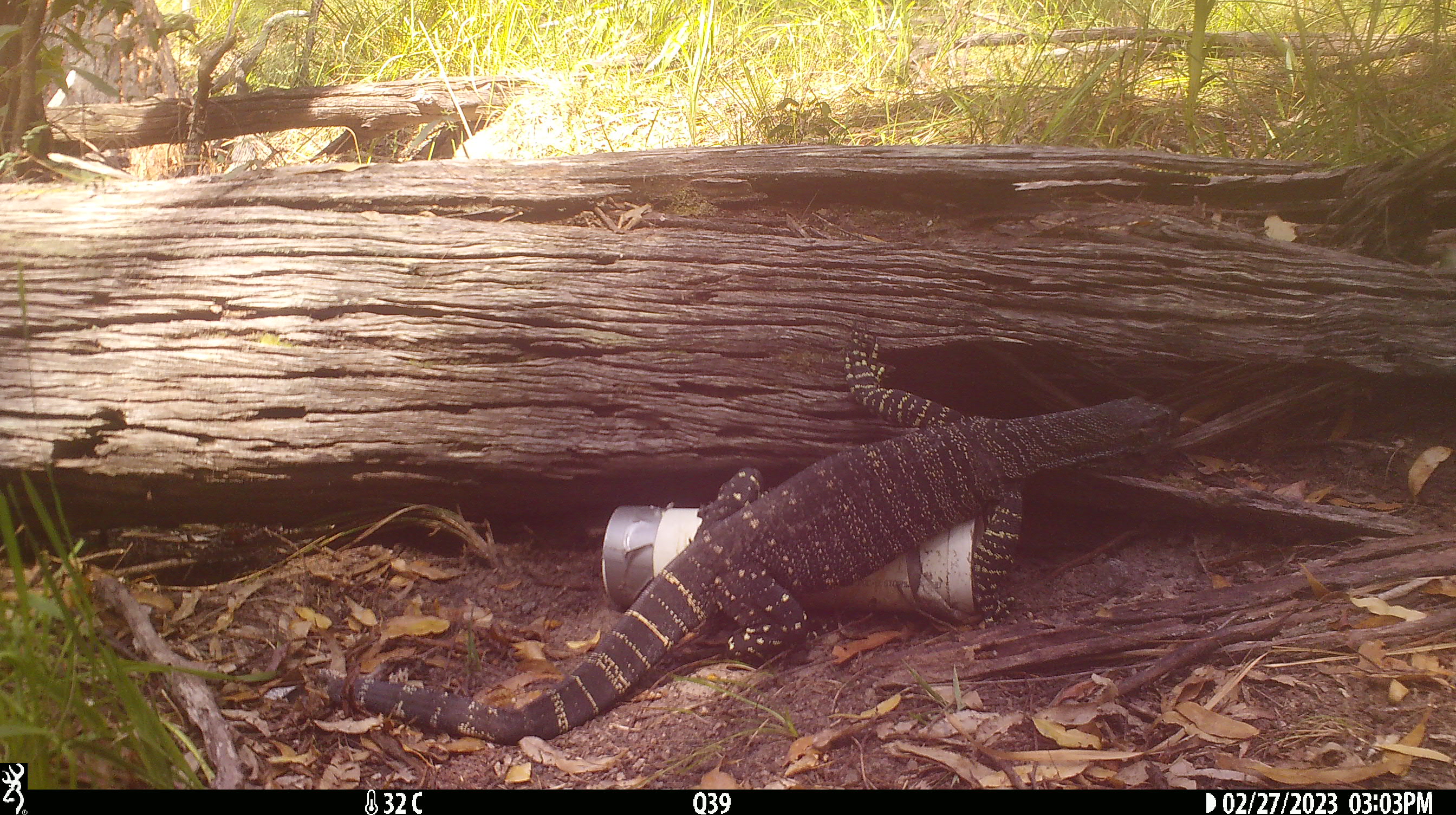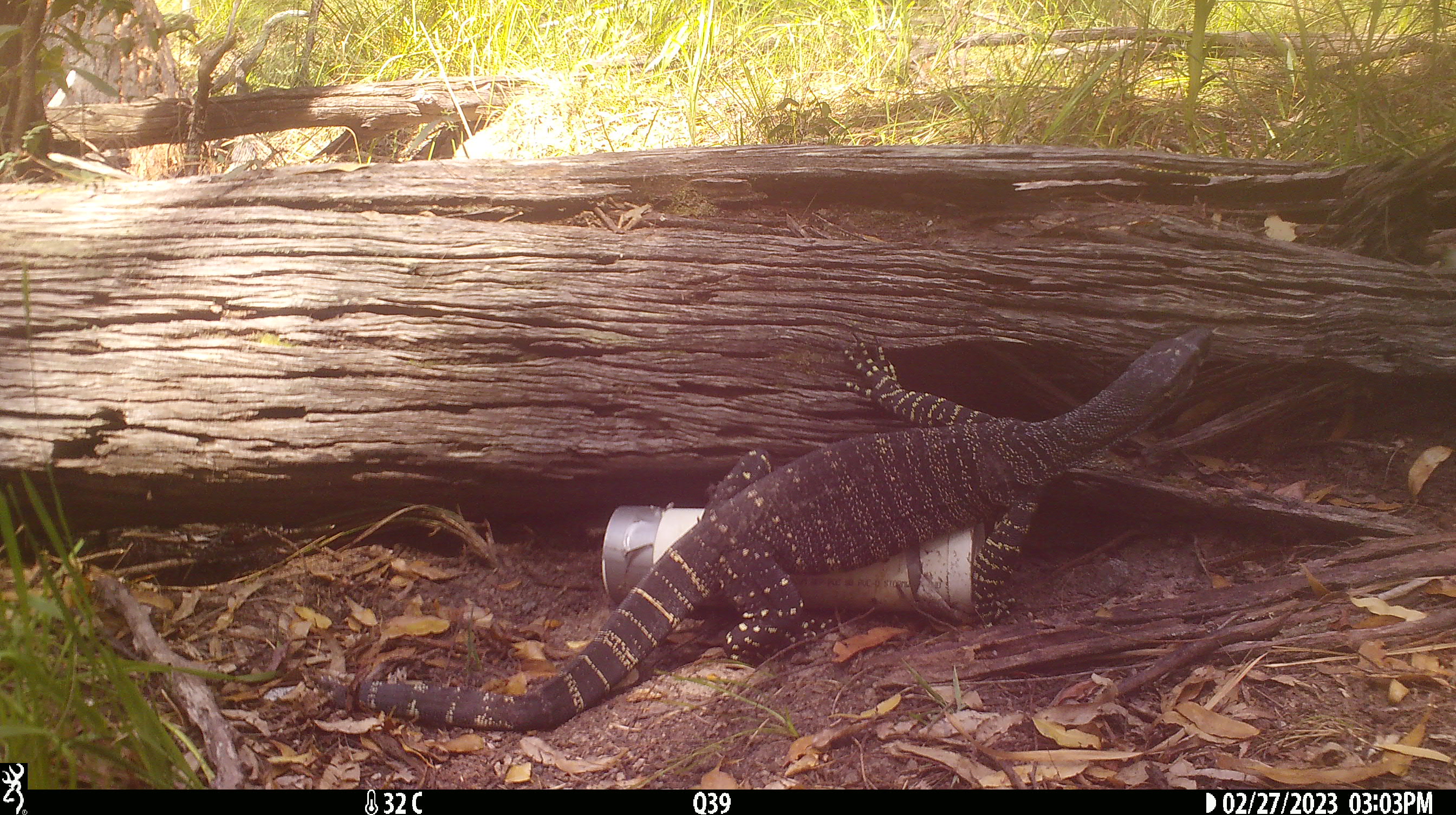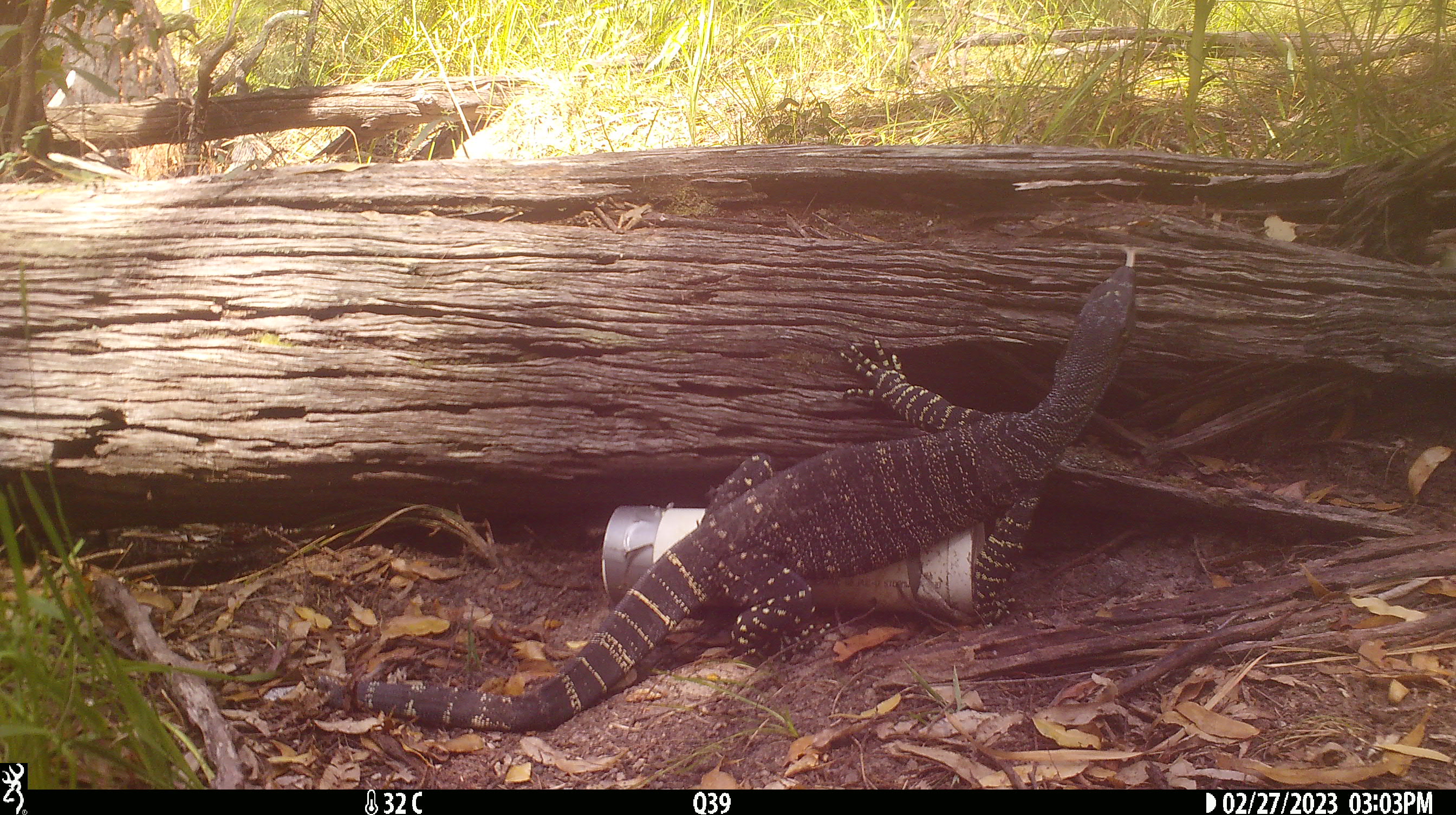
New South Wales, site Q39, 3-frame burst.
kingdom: Animalia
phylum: Chordata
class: Reptilia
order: Squamata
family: Varanidae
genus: Varanus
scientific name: Varanus varius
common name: lace monitor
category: goanna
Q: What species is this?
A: Goanna (lace monitor) (Varanus varius).